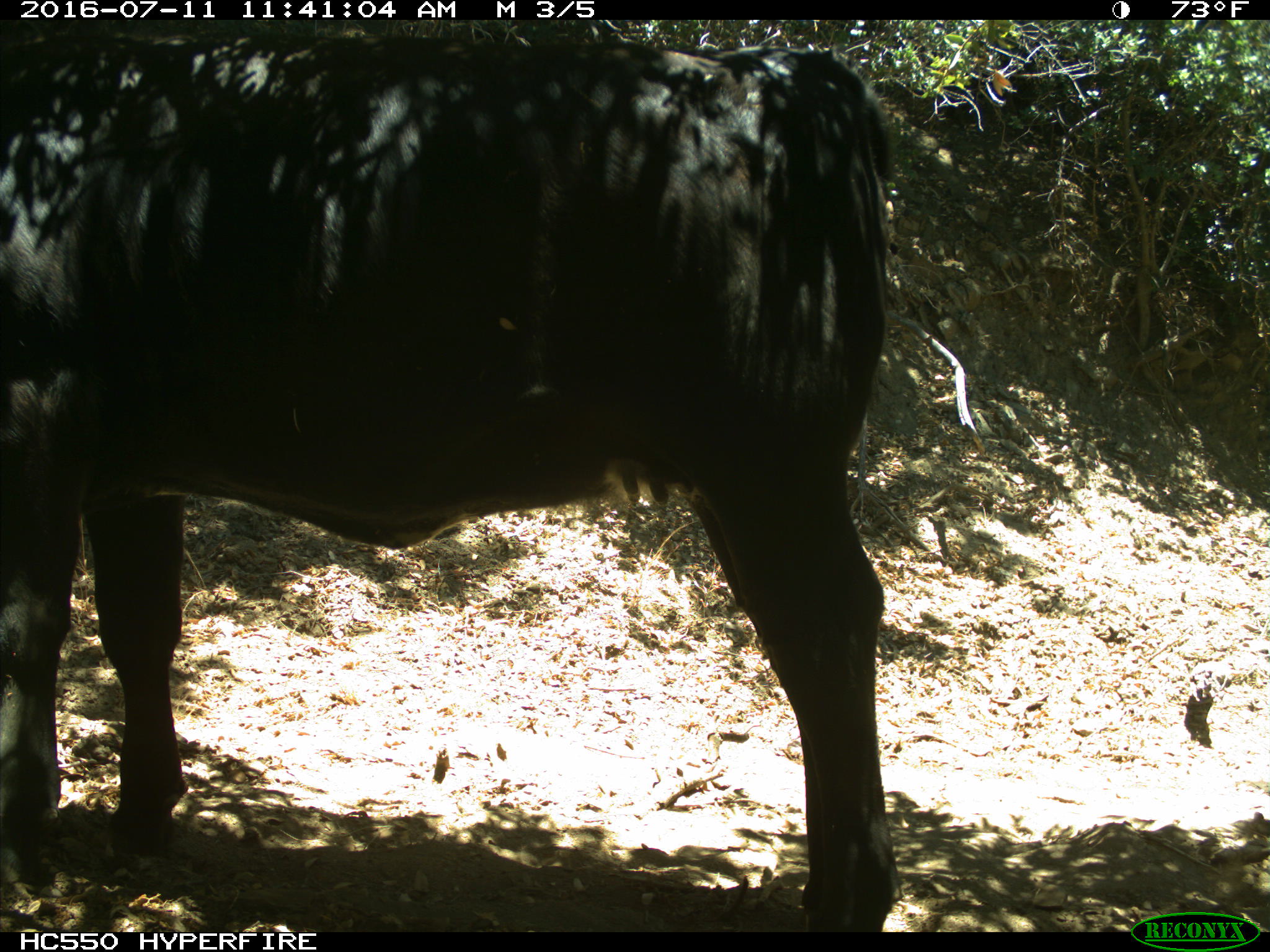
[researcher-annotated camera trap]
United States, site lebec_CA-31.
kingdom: Animalia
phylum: Chordata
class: Mammalia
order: Artiodactyla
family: Bovidae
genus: Bos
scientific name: Bos taurus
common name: domestic cow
Bos taurus (domestic cow).